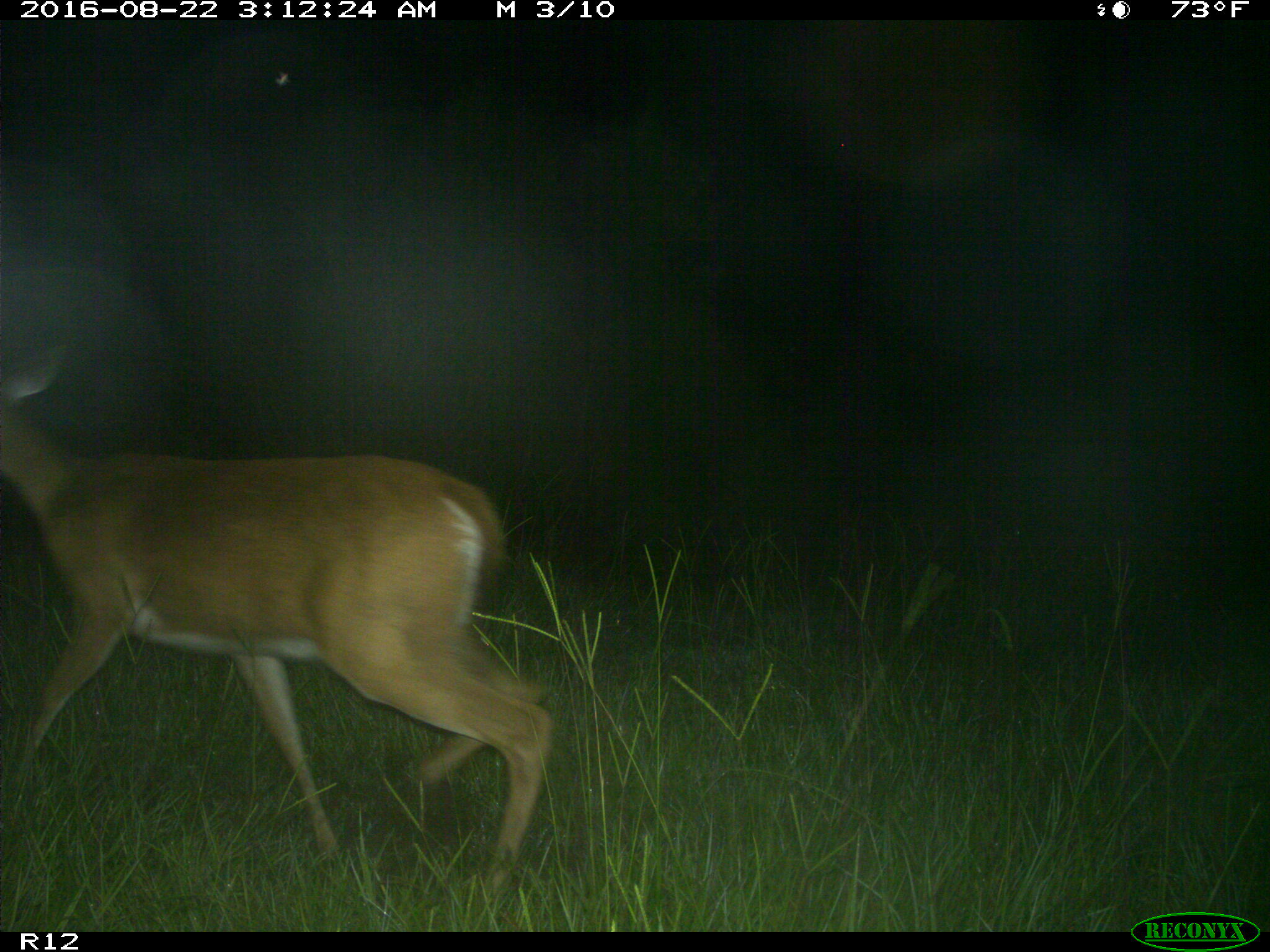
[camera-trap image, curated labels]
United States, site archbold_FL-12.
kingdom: Animalia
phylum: Chordata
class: Mammalia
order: Artiodactyla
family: Cervidae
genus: Odocoileus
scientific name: Odocoileus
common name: deer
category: unidentified deer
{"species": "unidentified deer (deer) (Odocoileus)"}